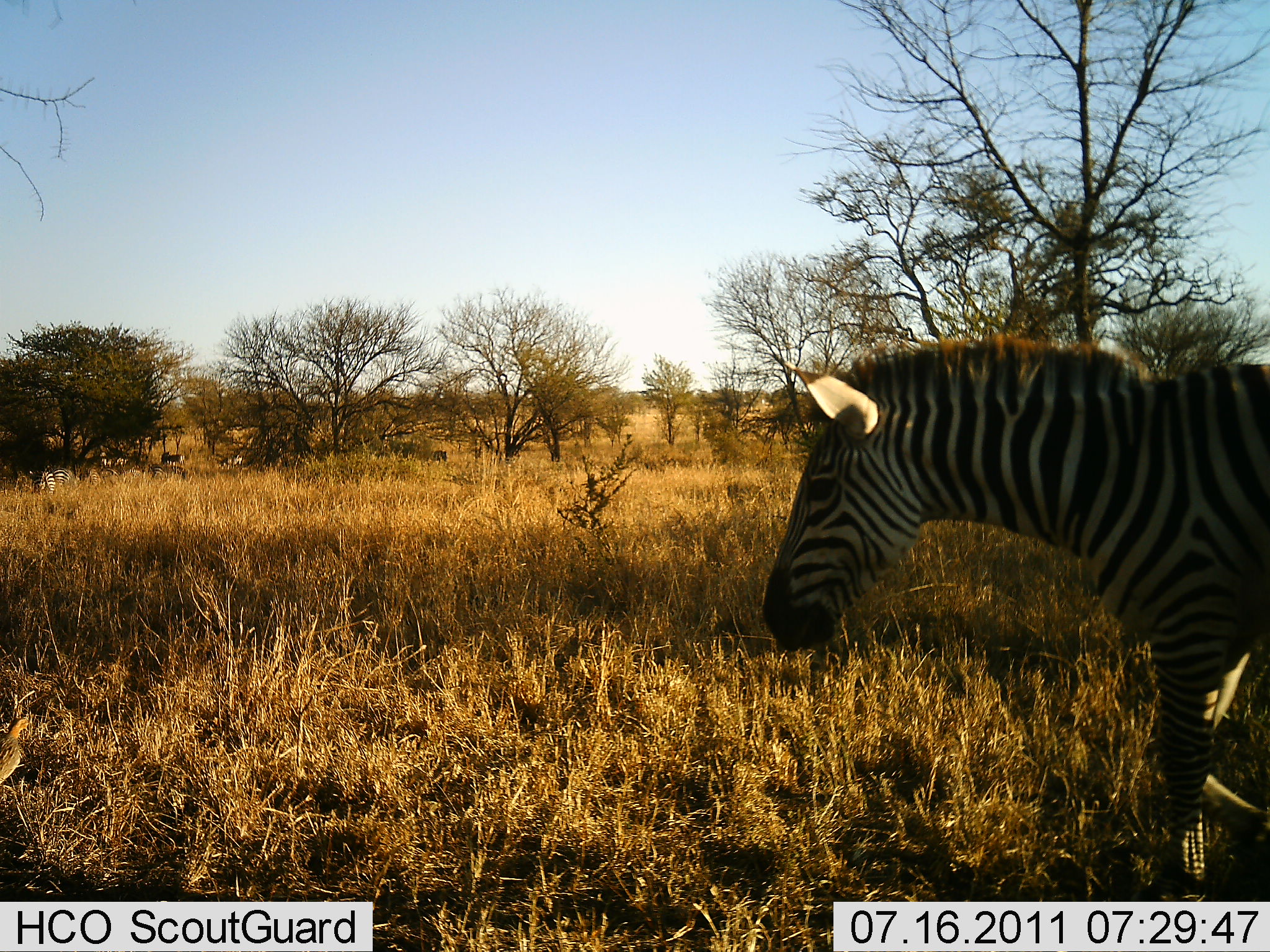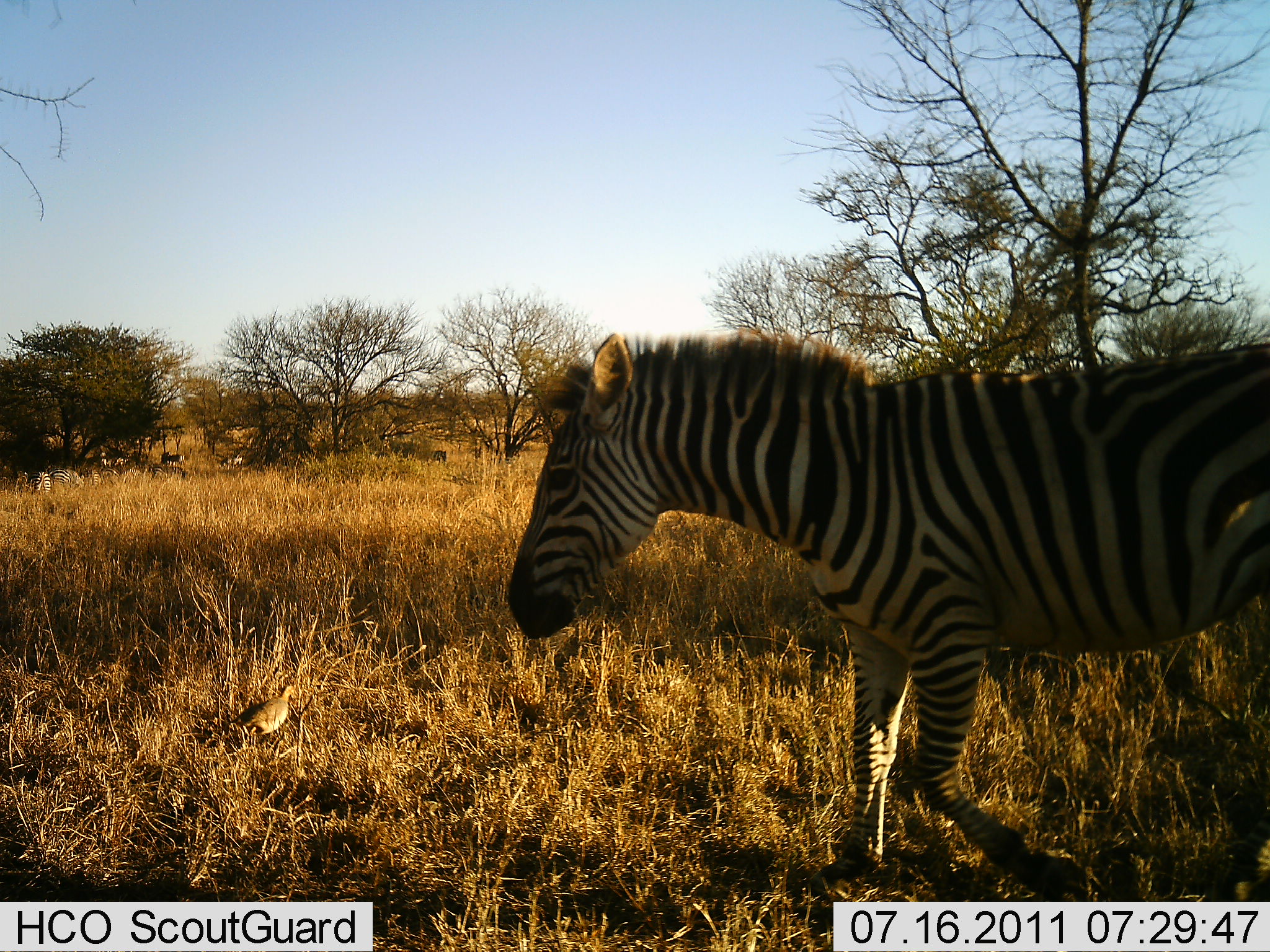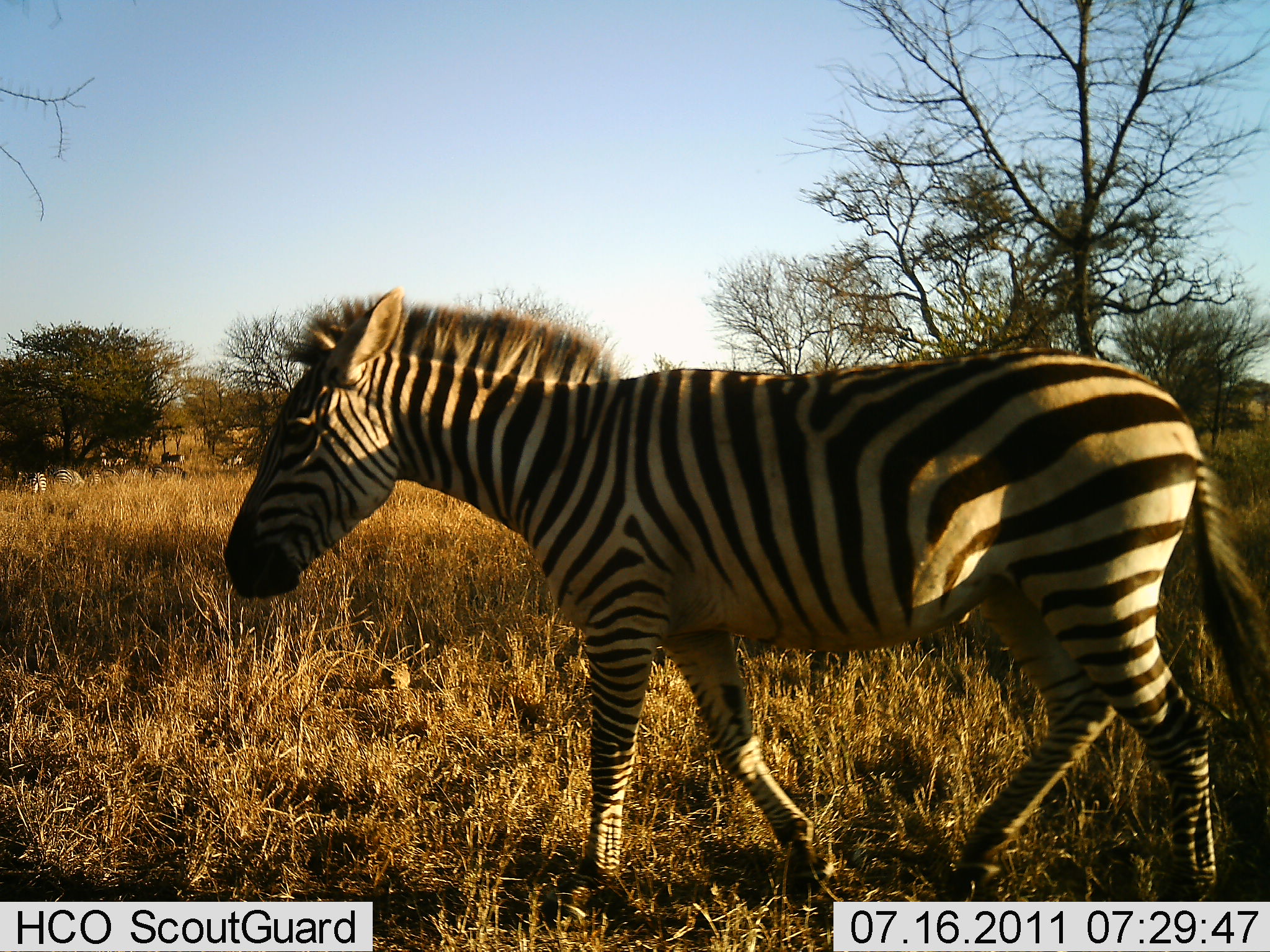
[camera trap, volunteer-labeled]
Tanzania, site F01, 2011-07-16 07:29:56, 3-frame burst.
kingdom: Animalia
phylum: Chordata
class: Mammalia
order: Perissodactyla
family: Equidae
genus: Equus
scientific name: Equus quagga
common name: plains zebra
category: zebra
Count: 1.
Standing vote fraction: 17%.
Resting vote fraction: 11%.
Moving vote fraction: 89%.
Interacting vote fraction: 0%.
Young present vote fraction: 0%.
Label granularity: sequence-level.